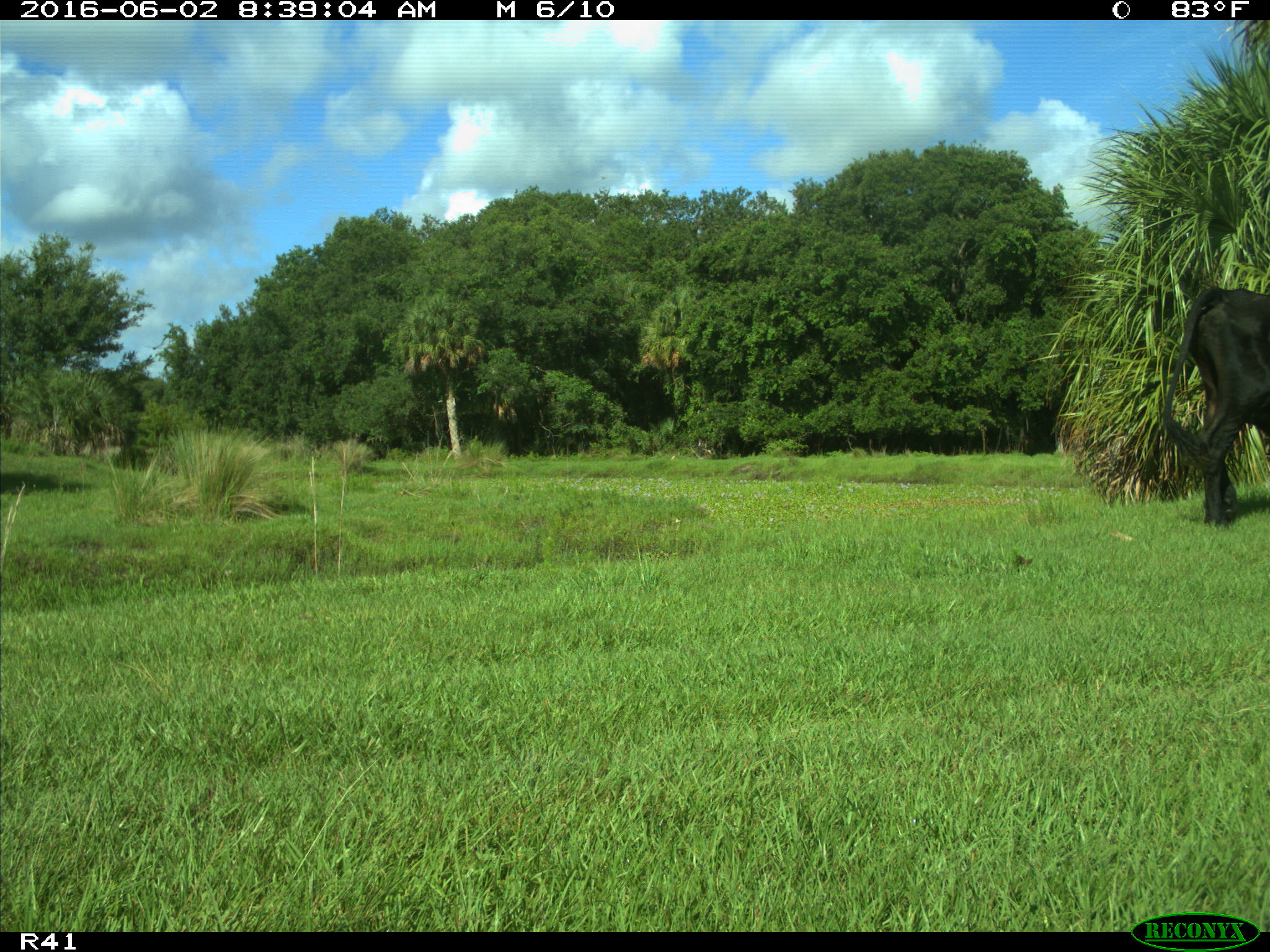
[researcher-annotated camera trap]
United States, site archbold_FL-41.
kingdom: Animalia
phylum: Chordata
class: Mammalia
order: Artiodactyla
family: Bovidae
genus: Bos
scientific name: Bos taurus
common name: domestic cow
Bos taurus (domestic cow).